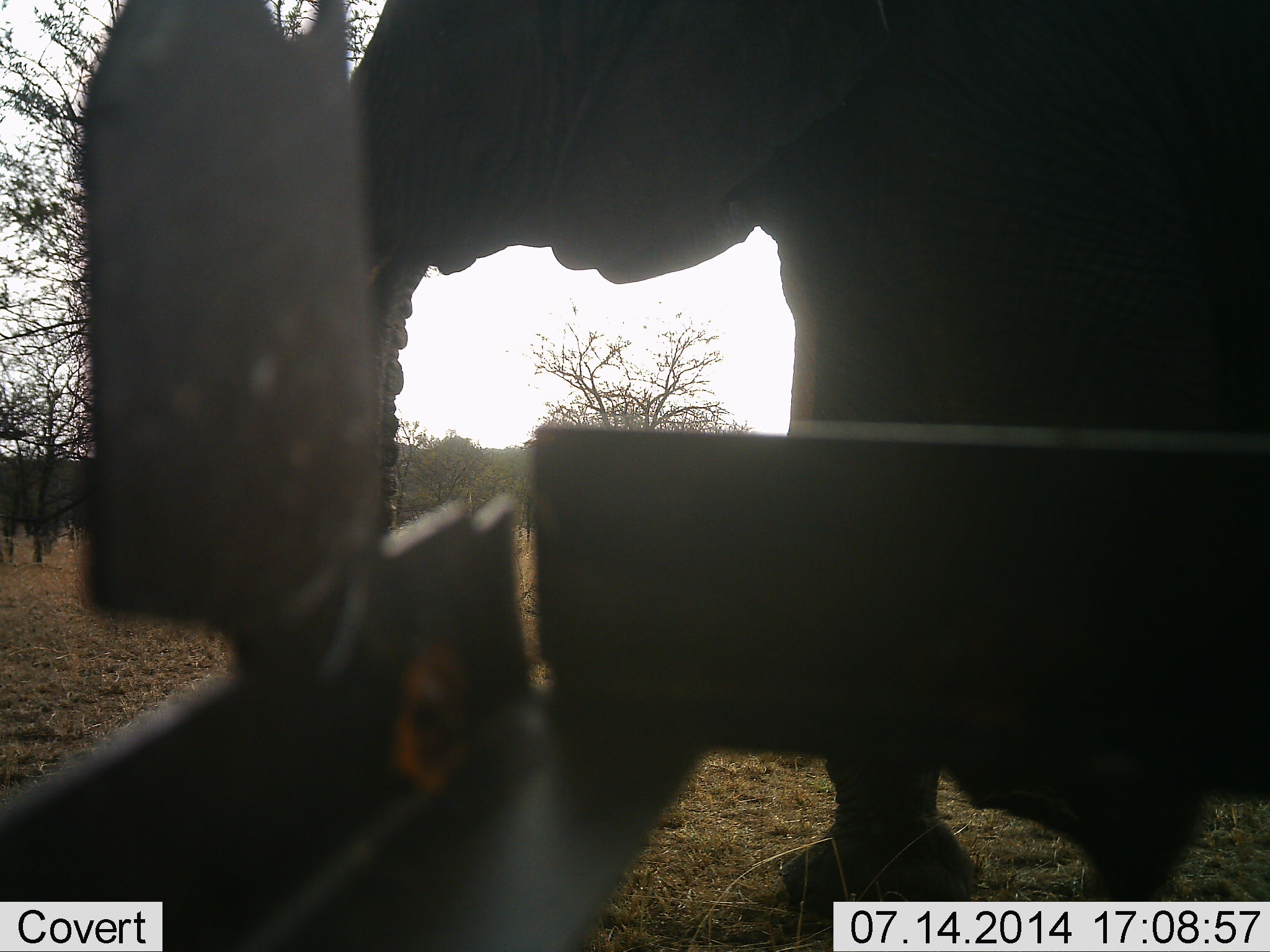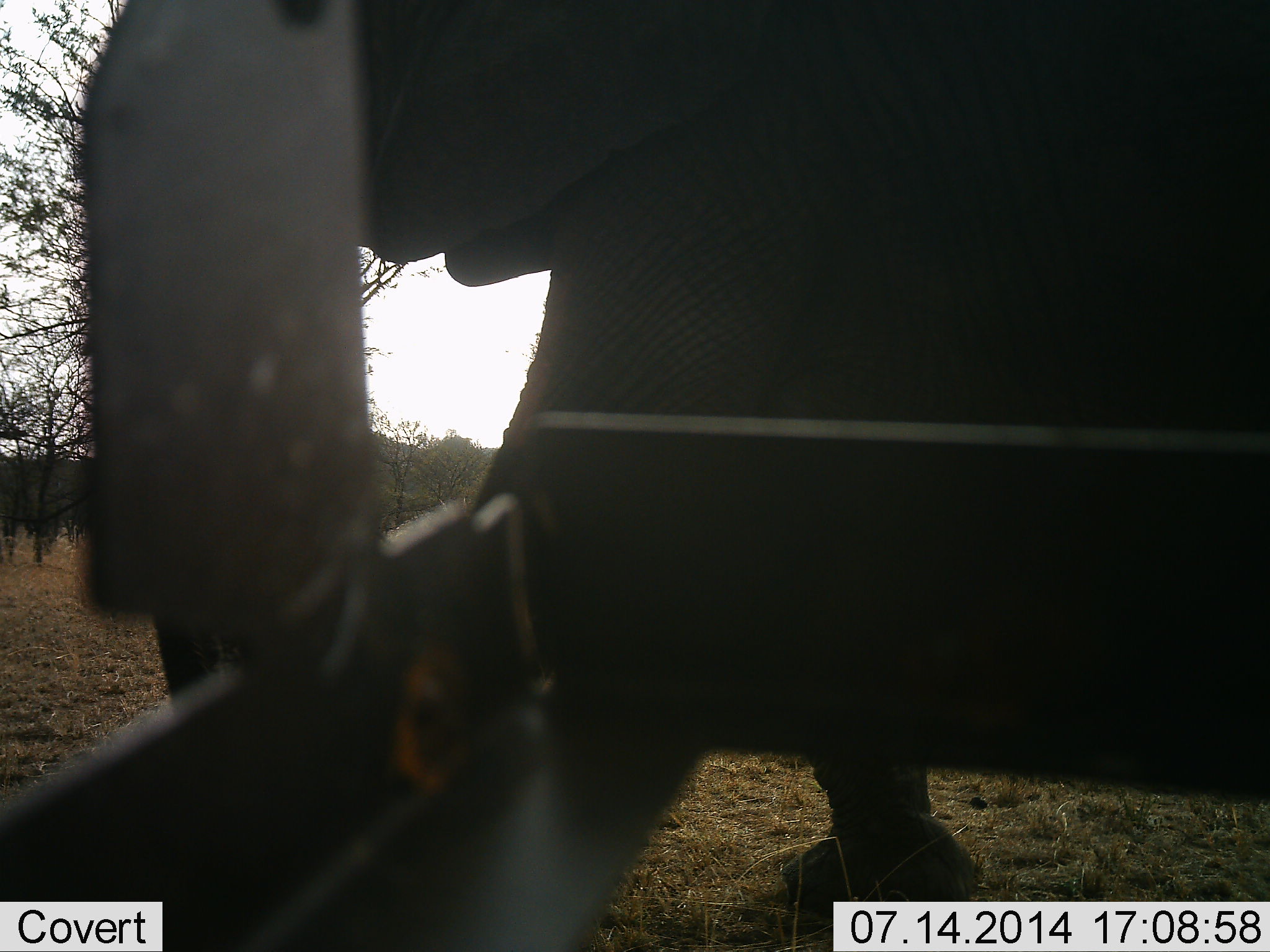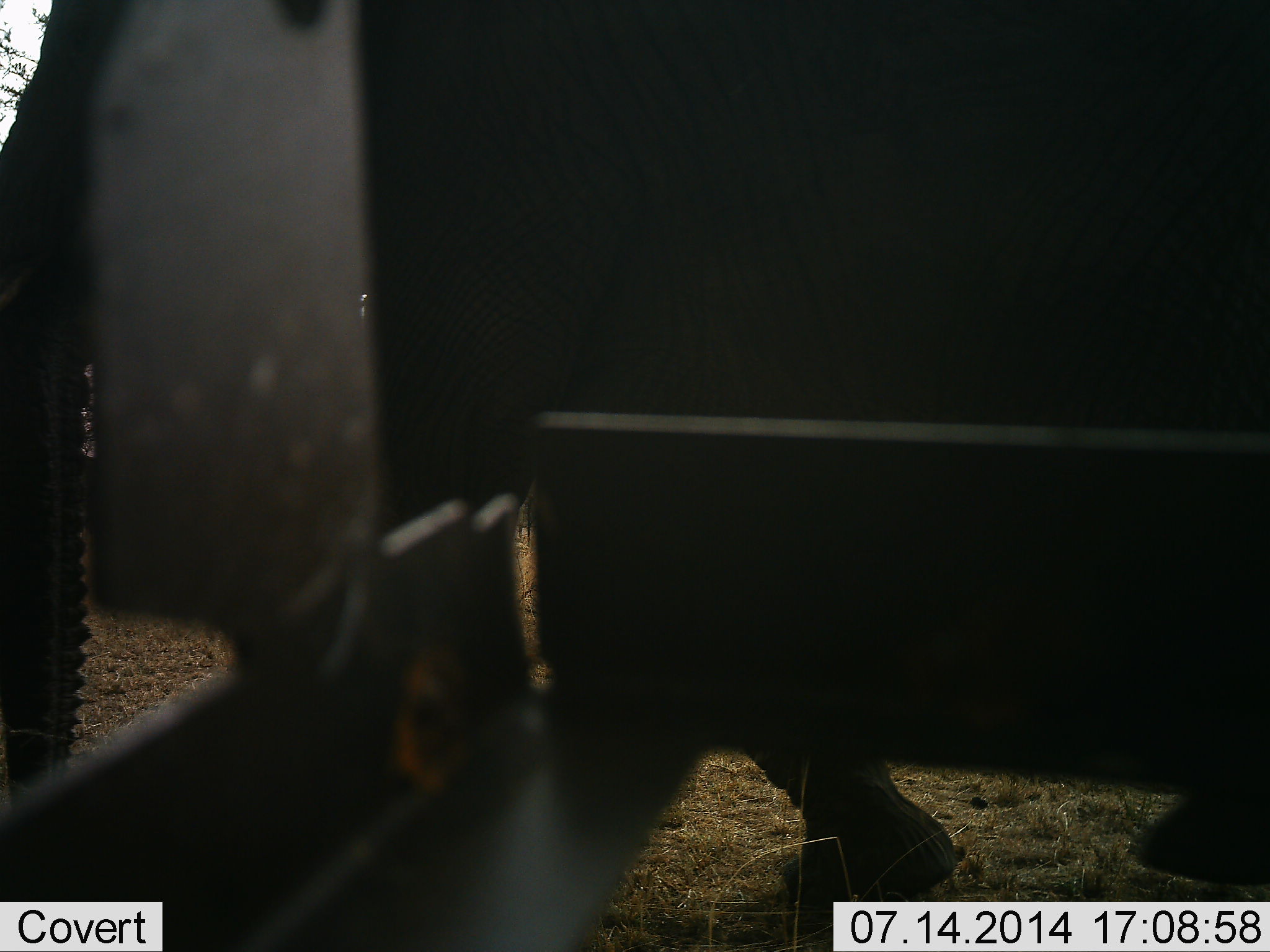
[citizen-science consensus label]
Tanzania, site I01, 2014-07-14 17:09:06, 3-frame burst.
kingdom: Animalia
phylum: Chordata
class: Mammalia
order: Proboscidea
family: Elephantidae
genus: Loxodonta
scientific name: Loxodonta africana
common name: african bush elephant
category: elephant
Elephant (african bush elephant) (Loxodonta africana), count 1. Behavior (volunteer vote fractions): standing 9%, resting 0%, moving 100%, interacting 0%. Young present (vote fraction): 0%. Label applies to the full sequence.